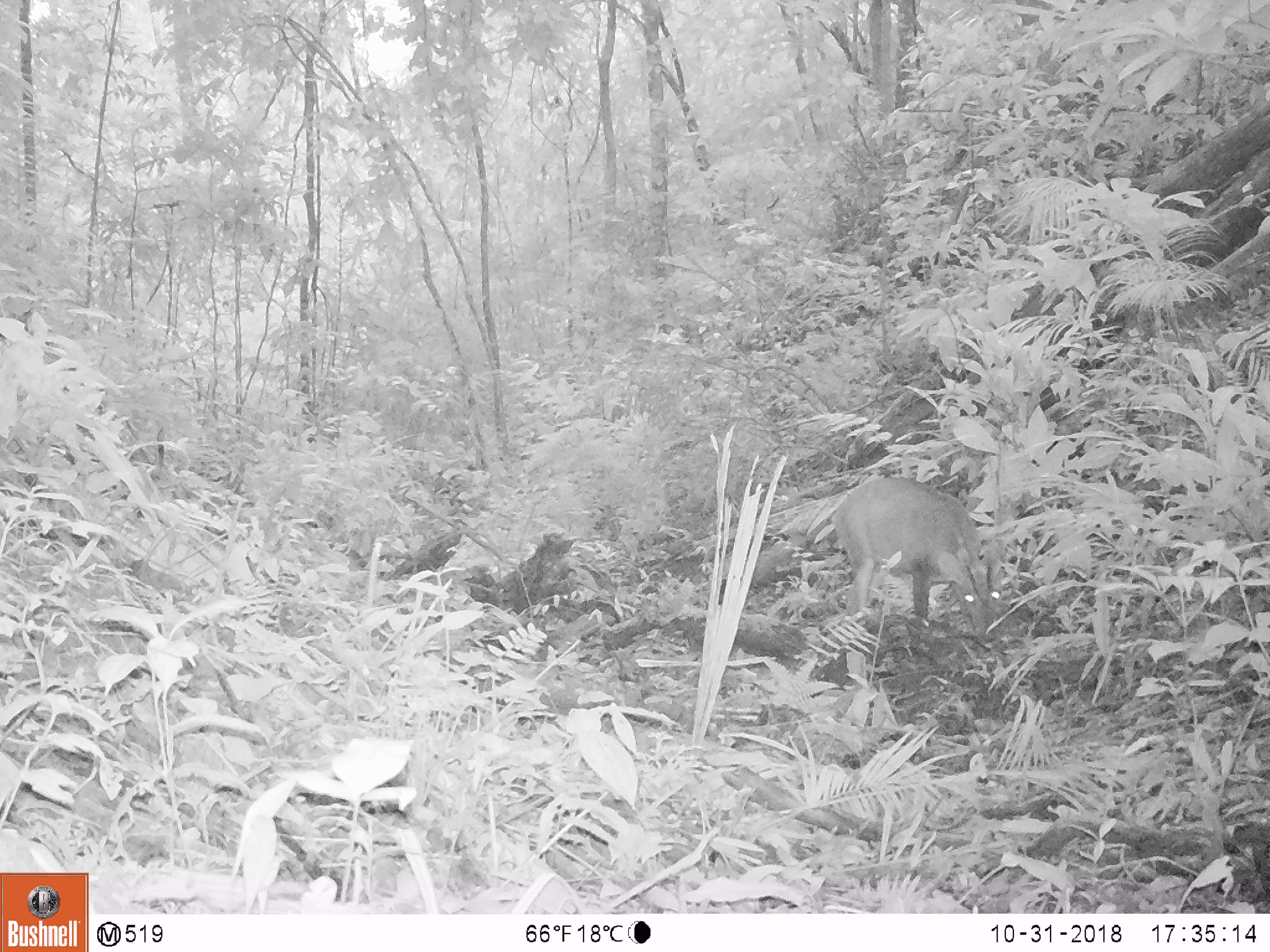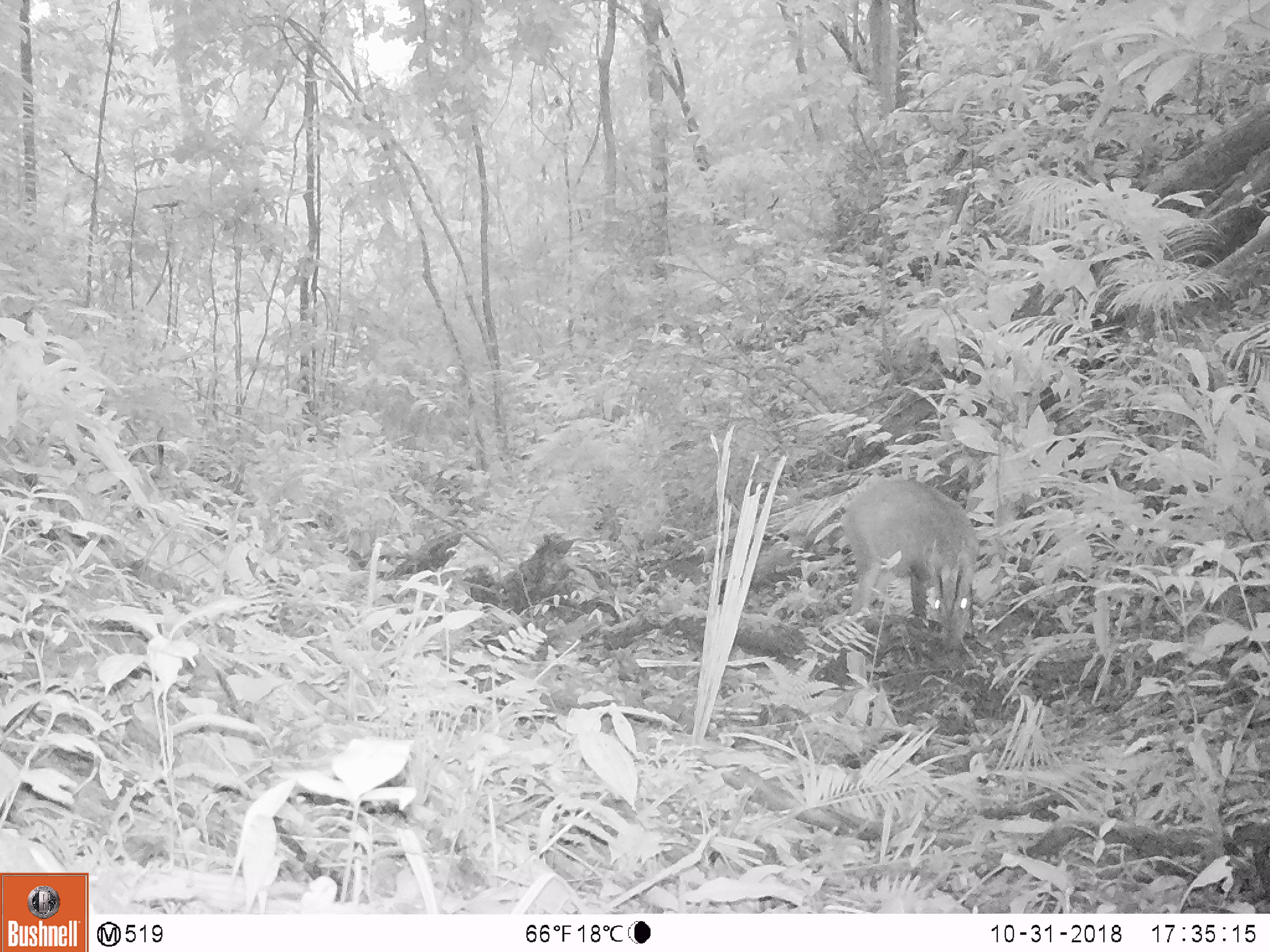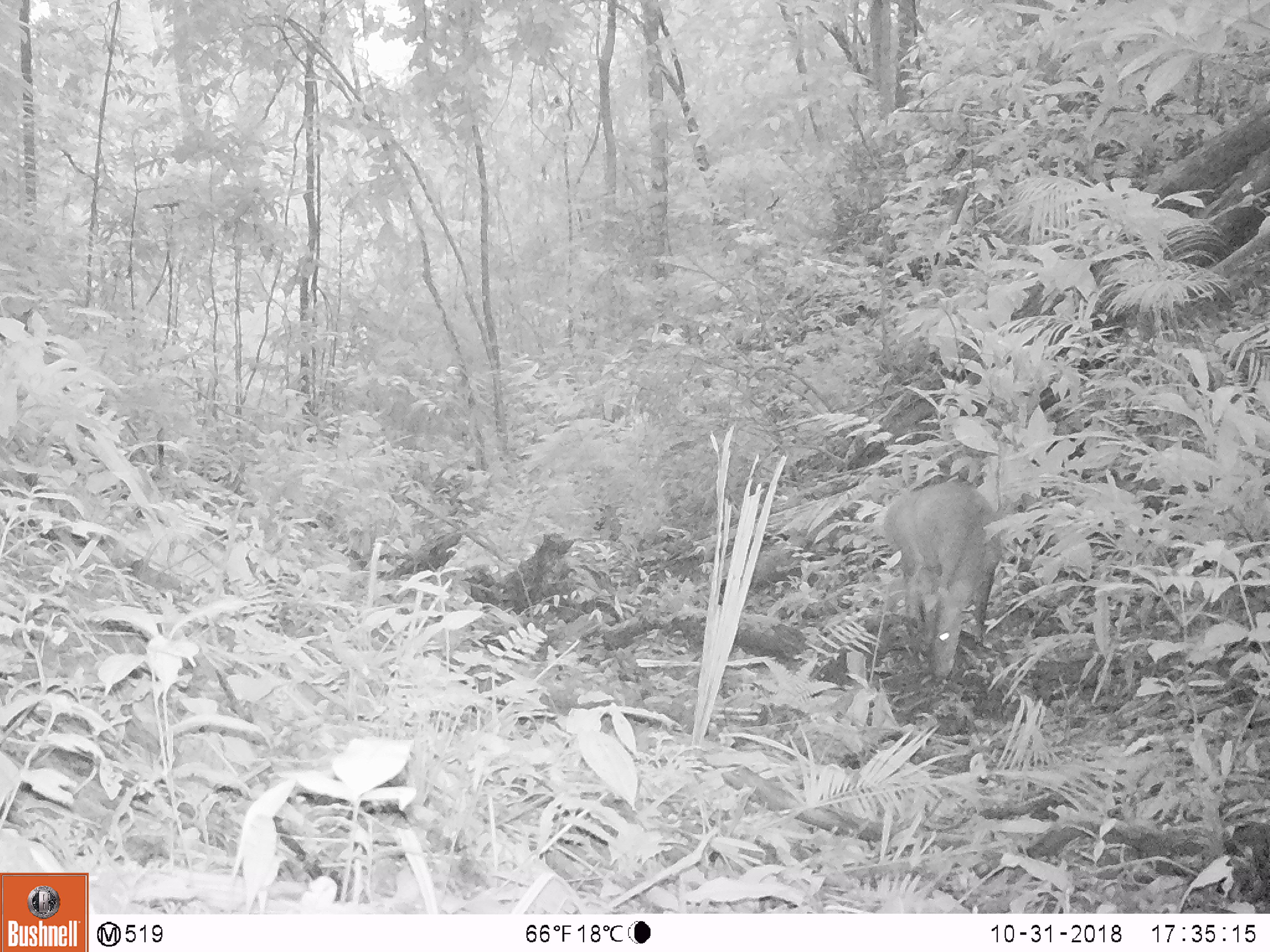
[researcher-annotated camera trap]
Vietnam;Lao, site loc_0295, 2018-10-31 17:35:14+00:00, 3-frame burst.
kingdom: Animalia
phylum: Chordata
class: Mammalia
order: Artiodactyla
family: Cervidae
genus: Muntiacus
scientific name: Muntiacus vuquangensis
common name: large-antlered muntjac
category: large antlered muntjac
Large antlered muntjac (large-antlered muntjac) (Muntiacus vuquangensis). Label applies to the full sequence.